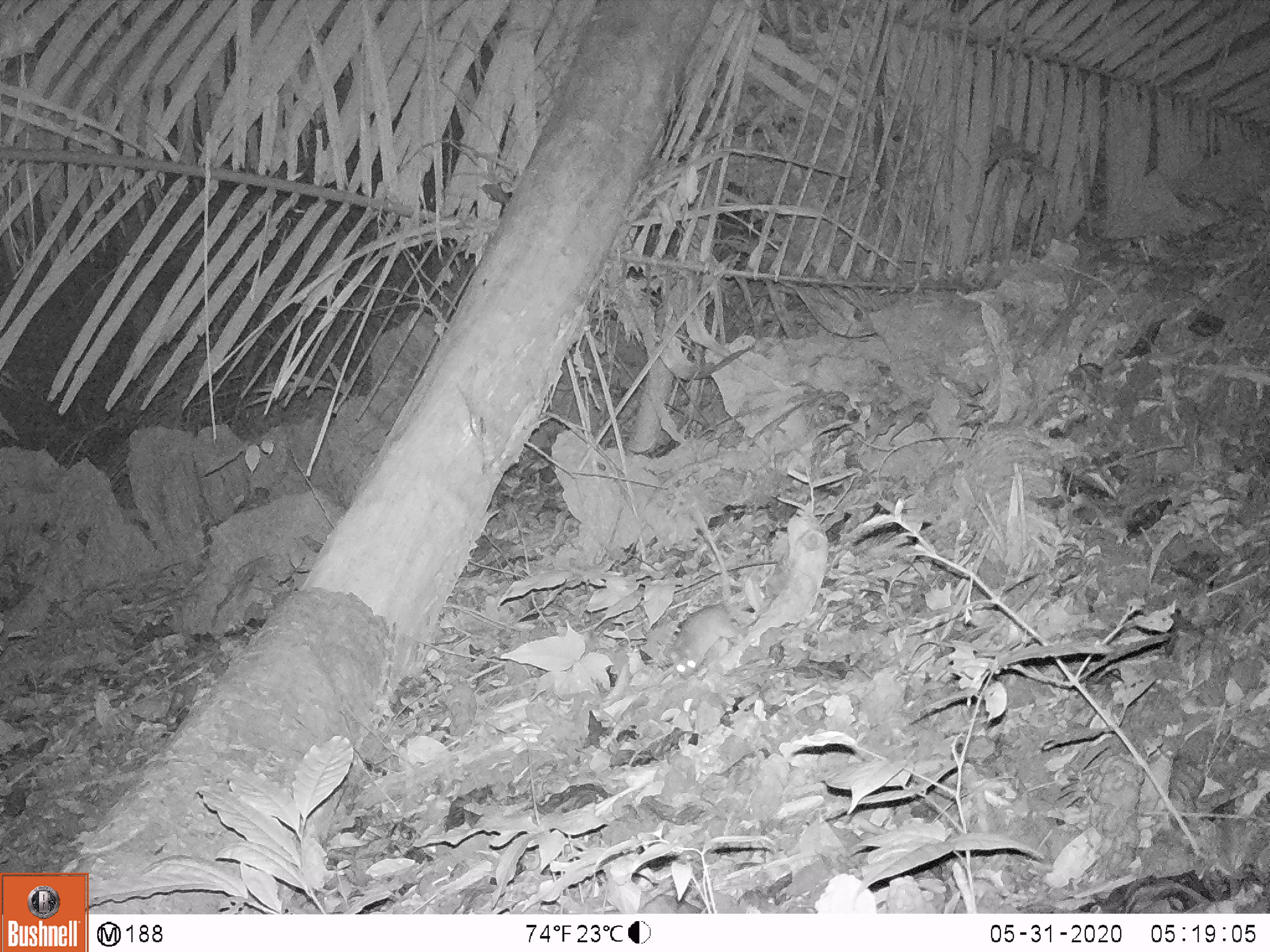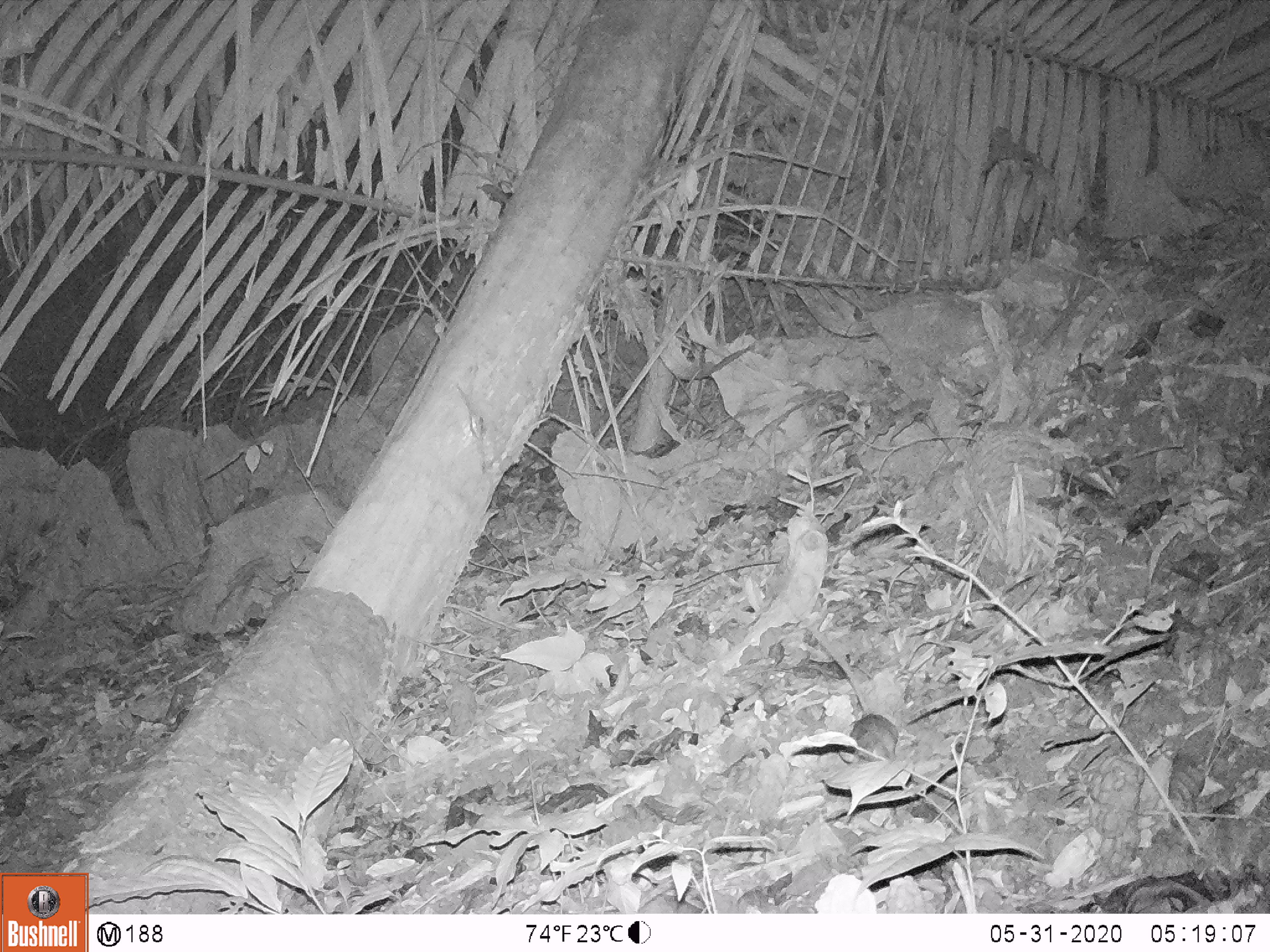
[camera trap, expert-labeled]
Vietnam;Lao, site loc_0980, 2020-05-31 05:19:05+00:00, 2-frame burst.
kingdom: Animalia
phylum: Chordata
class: Mammalia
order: Rodentia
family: Muridae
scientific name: Muridae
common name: old-world mice and rats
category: unidentified murid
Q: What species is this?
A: Unidentified murid (old-world mice and rats) (Muridae).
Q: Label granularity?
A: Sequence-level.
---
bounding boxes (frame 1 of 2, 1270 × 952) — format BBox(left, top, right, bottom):
unidentified murid: BBox(668, 509, 741, 679)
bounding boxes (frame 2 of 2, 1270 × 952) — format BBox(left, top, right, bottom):
unidentified murid: BBox(793, 611, 899, 764)